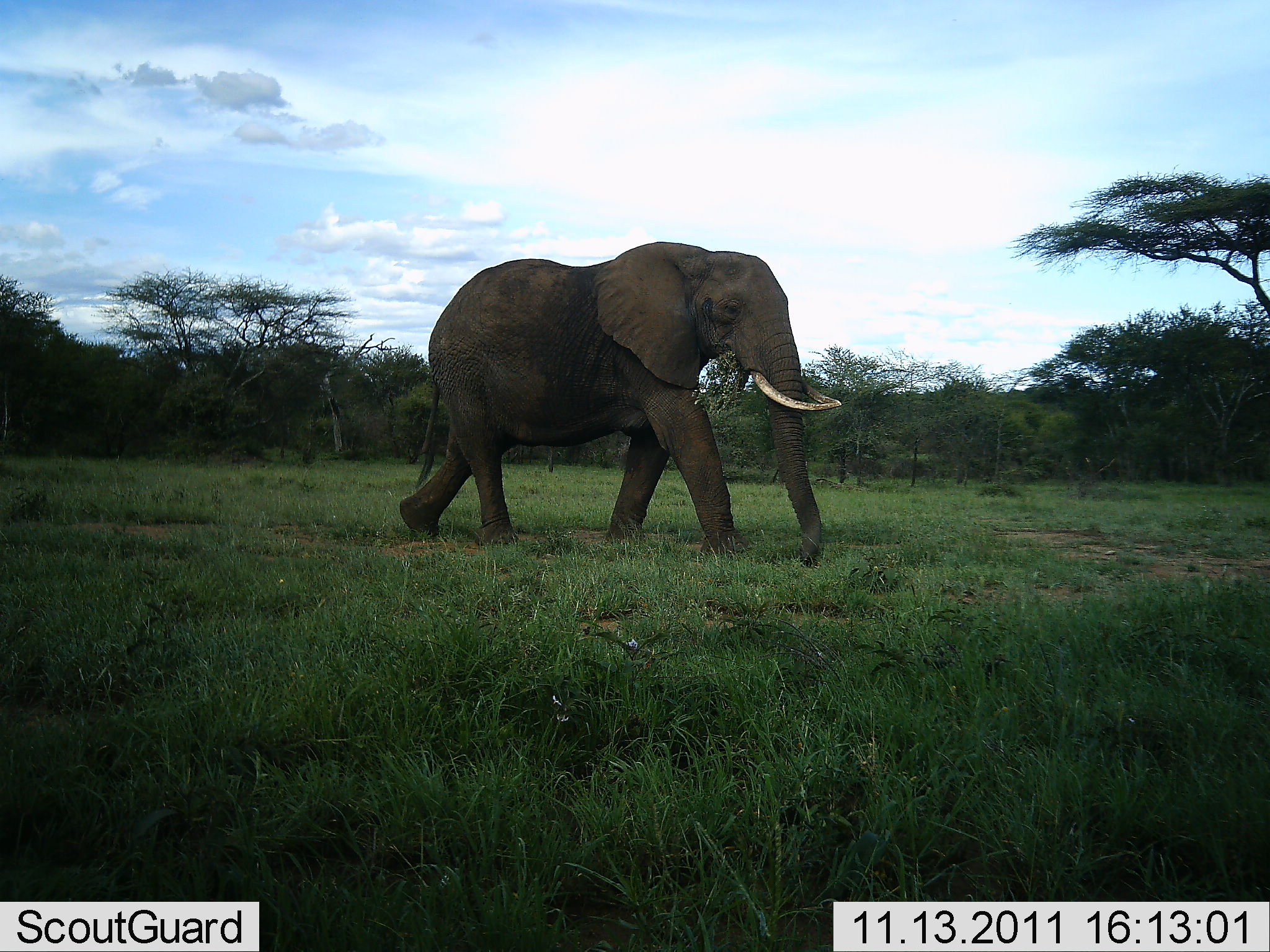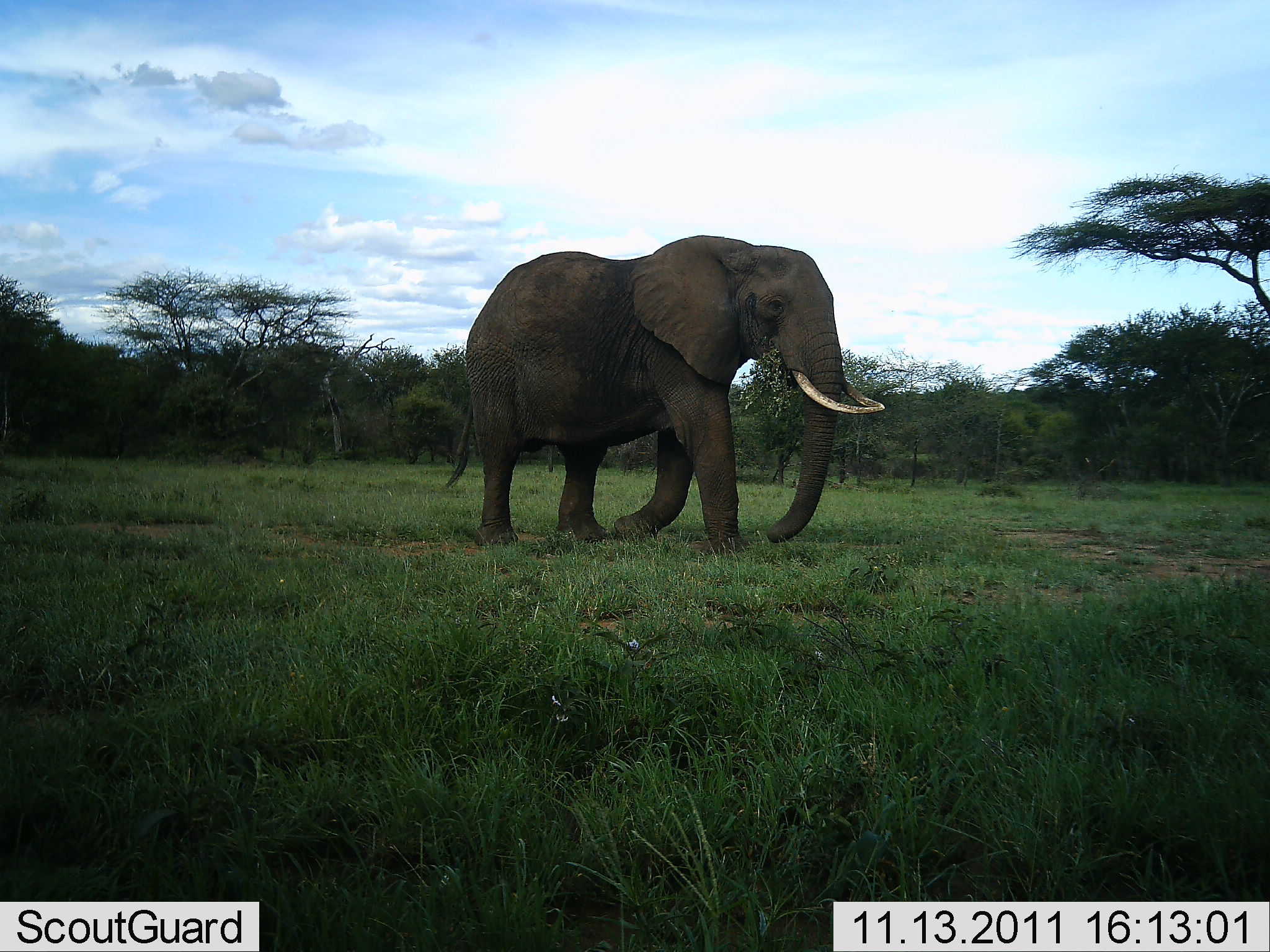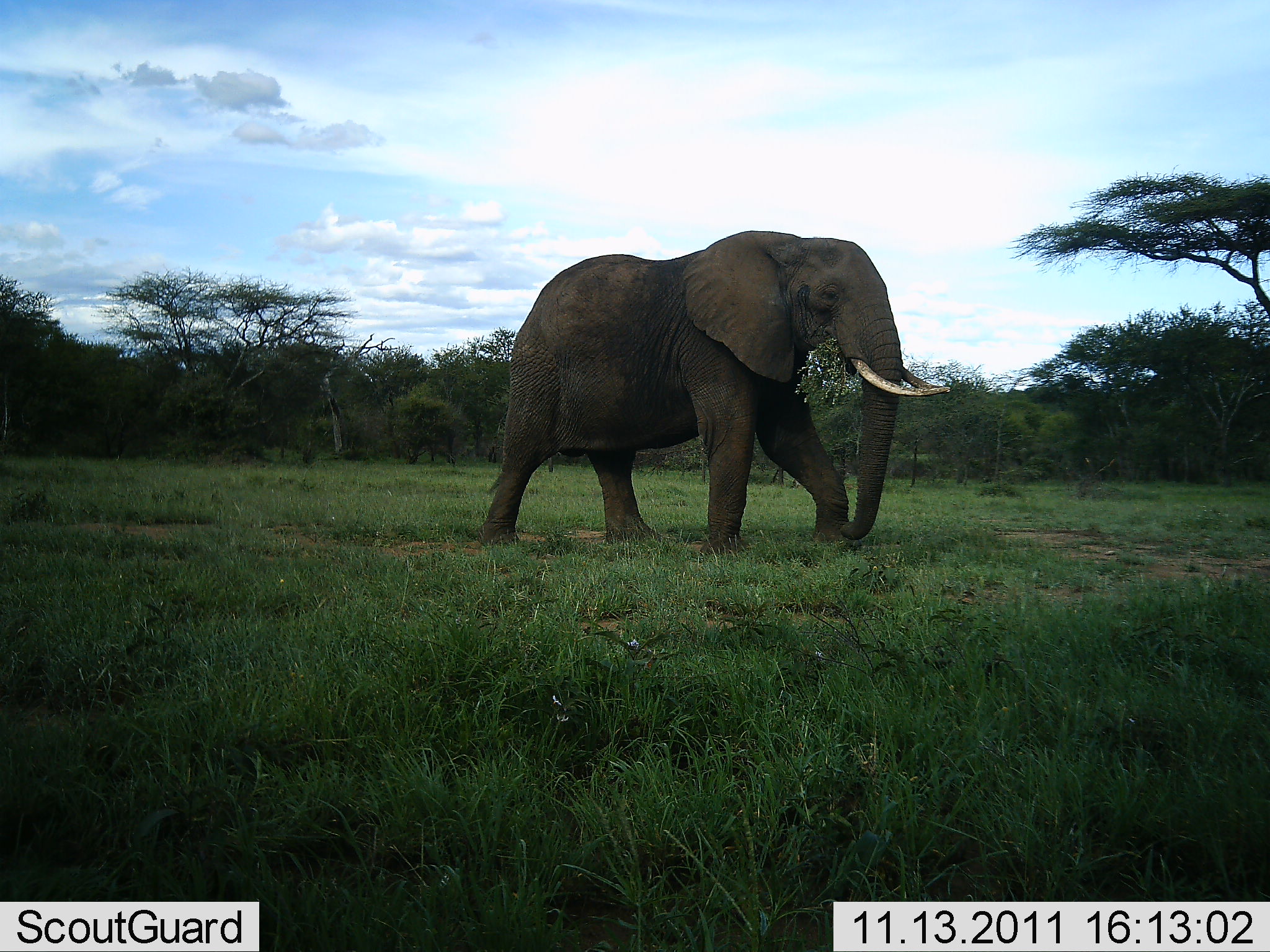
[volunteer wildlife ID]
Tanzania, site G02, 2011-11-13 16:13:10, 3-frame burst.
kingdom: Animalia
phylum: Chordata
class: Mammalia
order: Proboscidea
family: Elephantidae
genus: Loxodonta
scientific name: Loxodonta africana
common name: african bush elephant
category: elephant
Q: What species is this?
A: Elephant (african bush elephant) (Loxodonta africana).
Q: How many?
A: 1.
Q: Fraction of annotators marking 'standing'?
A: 0%.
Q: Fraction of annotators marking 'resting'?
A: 0%.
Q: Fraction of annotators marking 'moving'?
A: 100%.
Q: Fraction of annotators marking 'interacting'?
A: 0%.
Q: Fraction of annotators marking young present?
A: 0%.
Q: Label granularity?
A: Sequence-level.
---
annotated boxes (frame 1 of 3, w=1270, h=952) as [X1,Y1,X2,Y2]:
animal: [397,240,843,565]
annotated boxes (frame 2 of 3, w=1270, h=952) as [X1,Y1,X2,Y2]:
animal: [444,235,886,556]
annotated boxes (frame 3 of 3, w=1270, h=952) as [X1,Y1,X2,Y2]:
animal: [476,229,952,554]